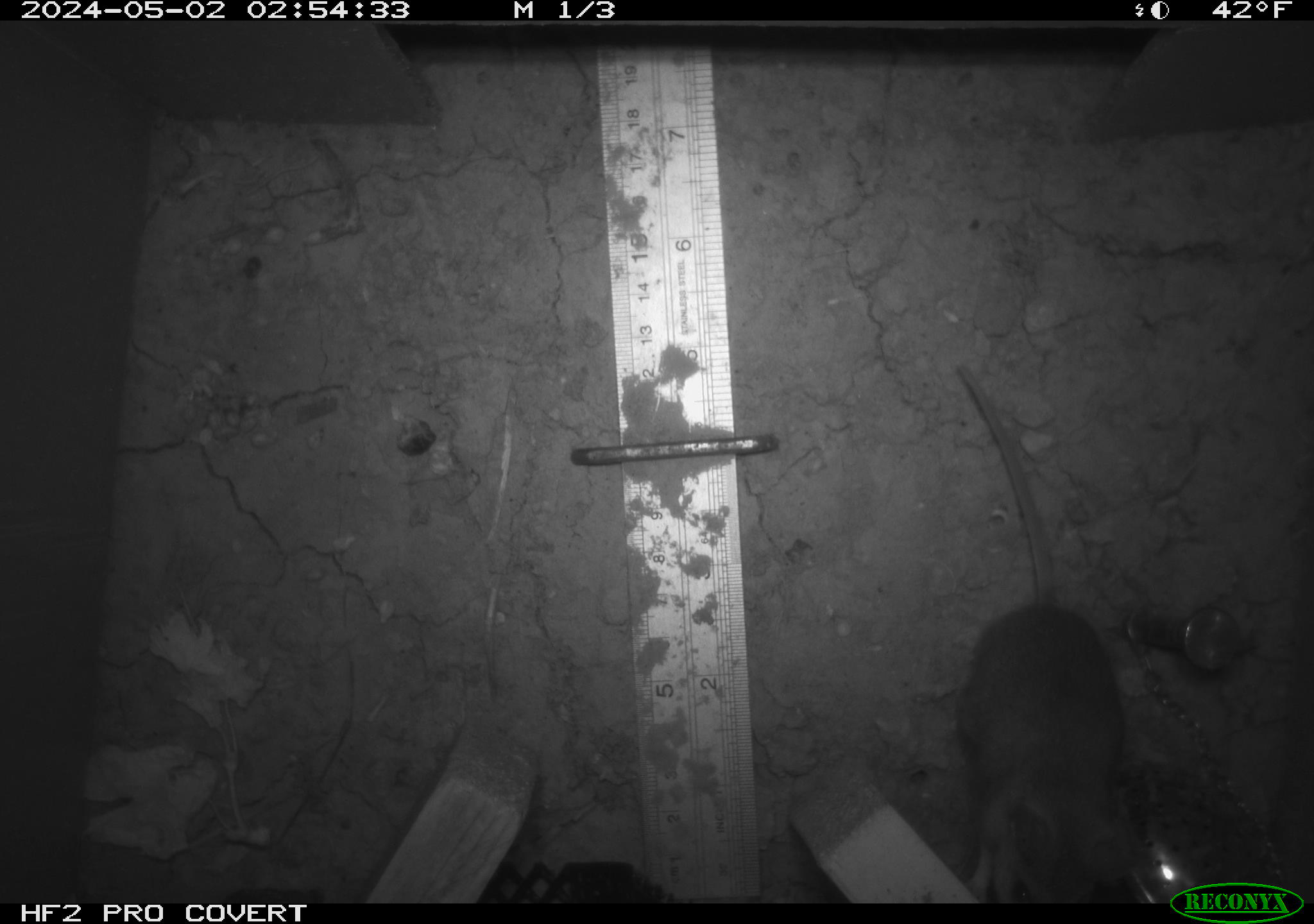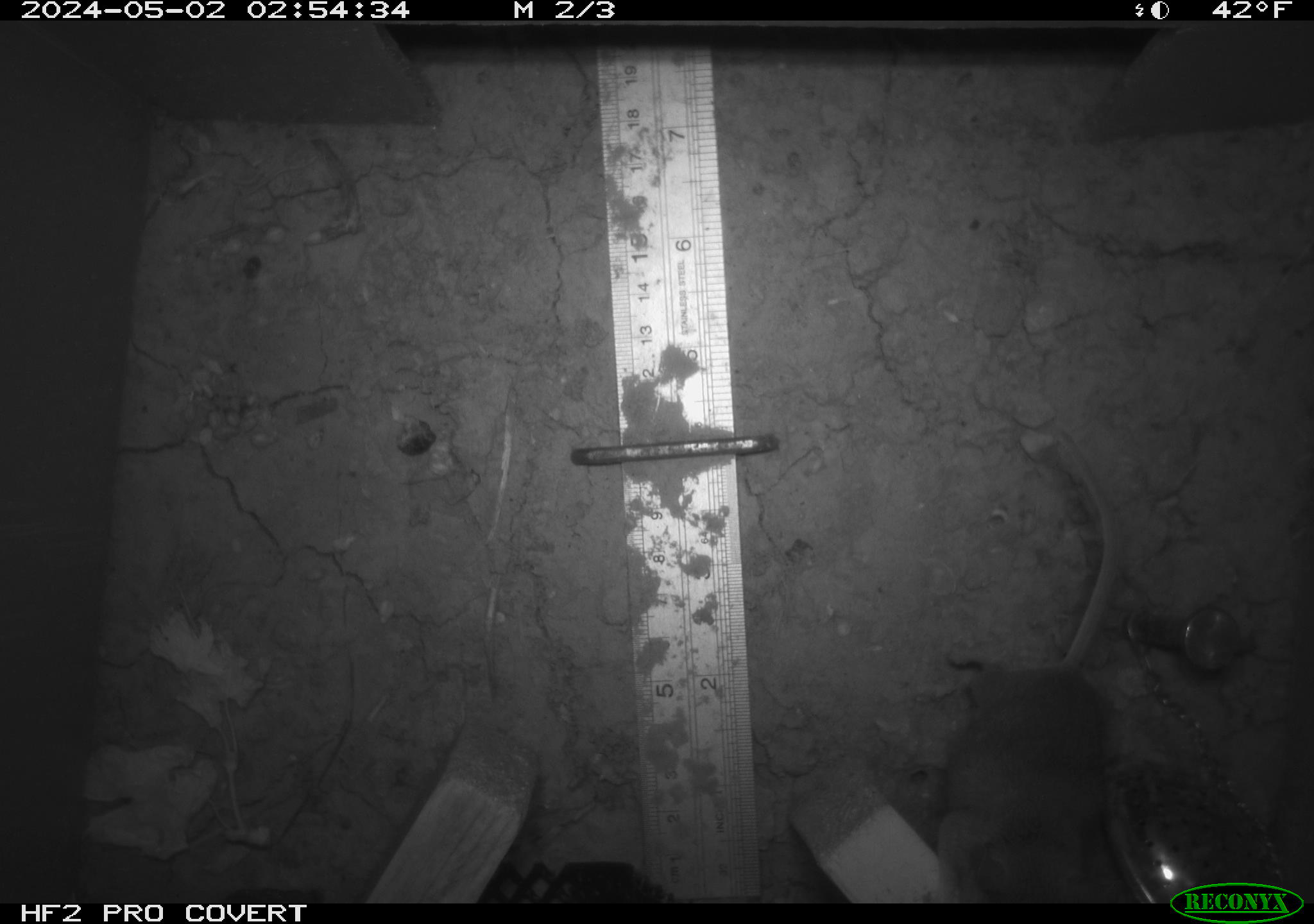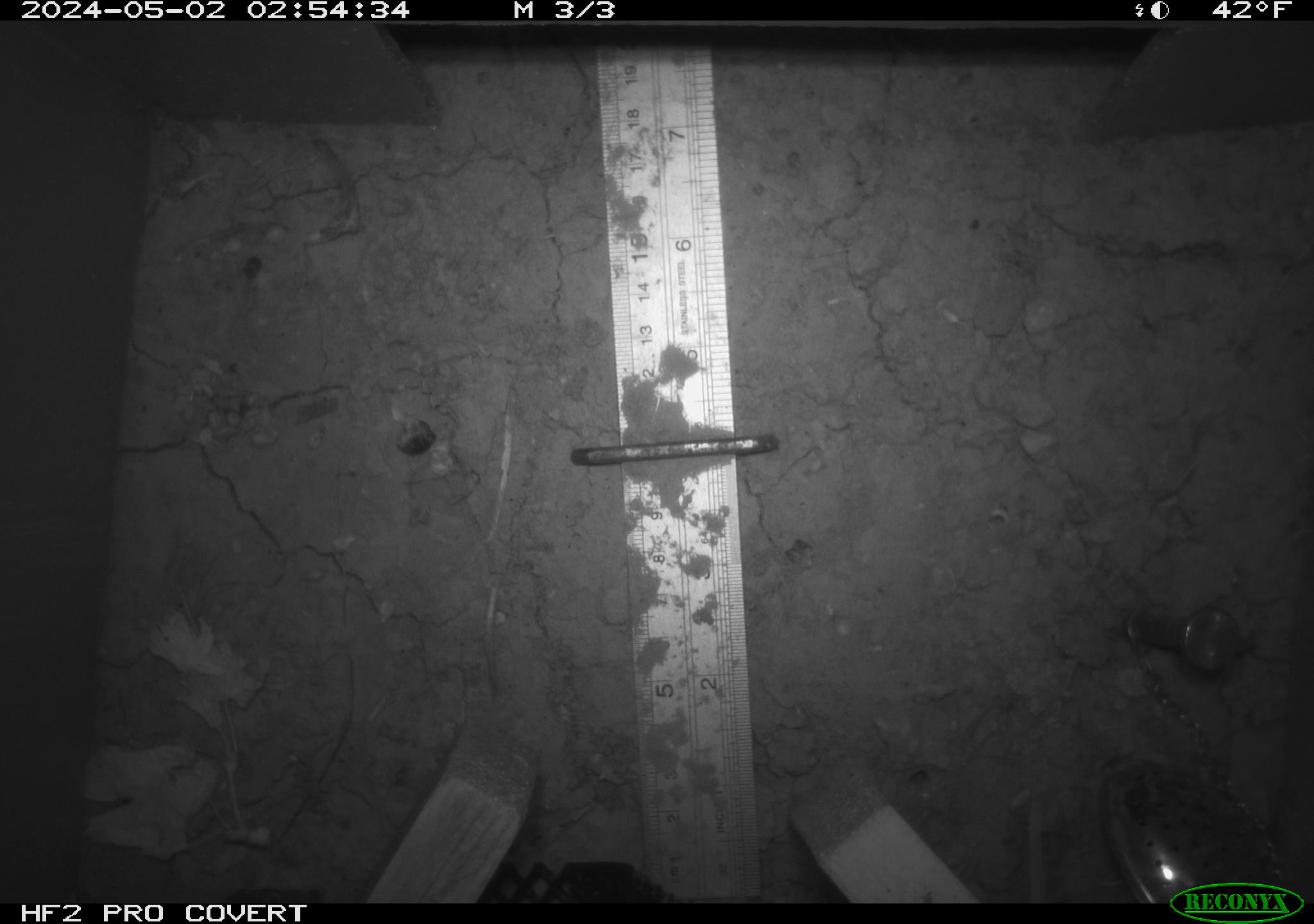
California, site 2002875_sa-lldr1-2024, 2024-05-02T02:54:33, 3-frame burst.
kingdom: Animalia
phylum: Chordata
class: Mammalia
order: Rodentia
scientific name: Rodentia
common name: mouse species